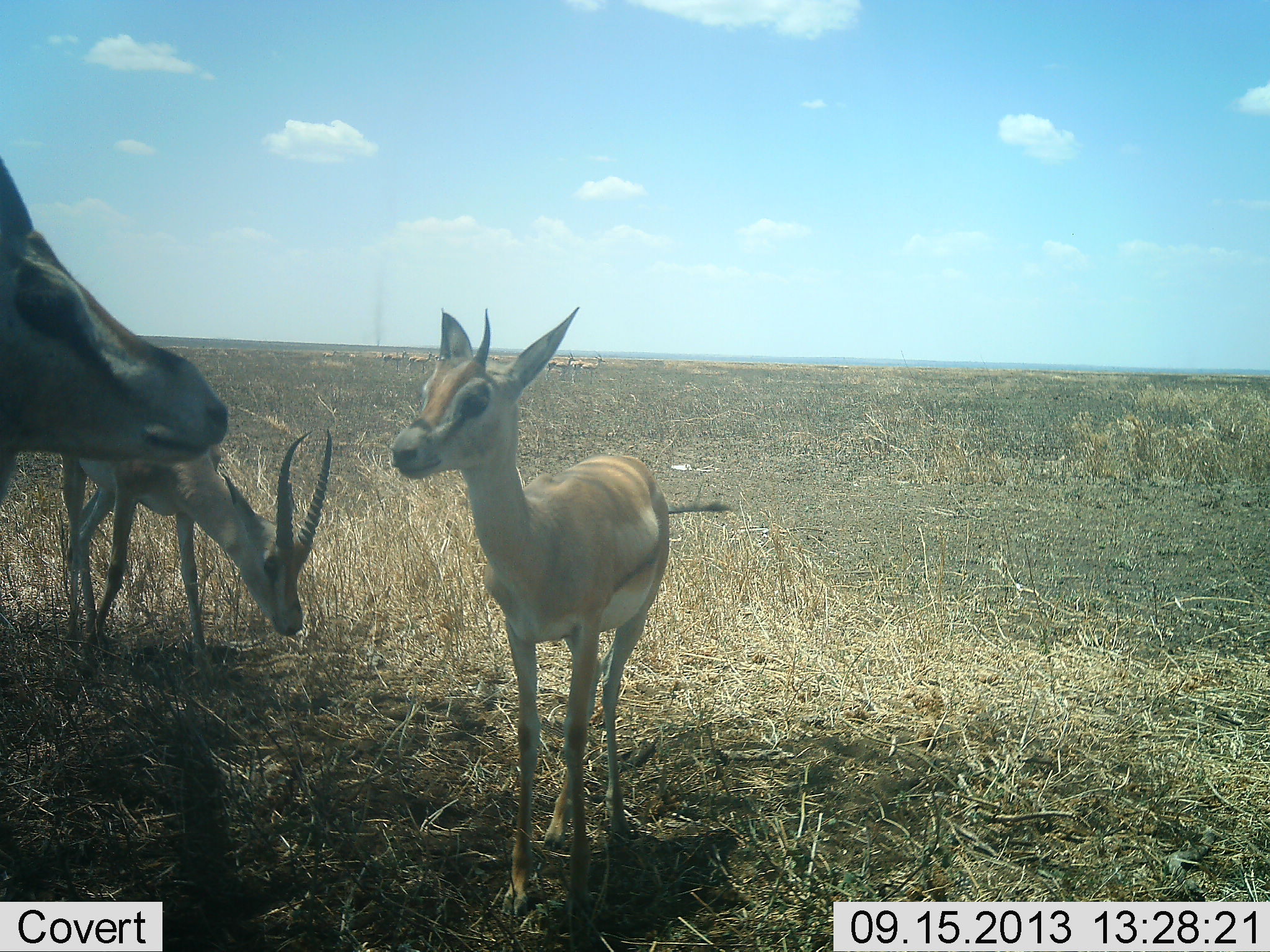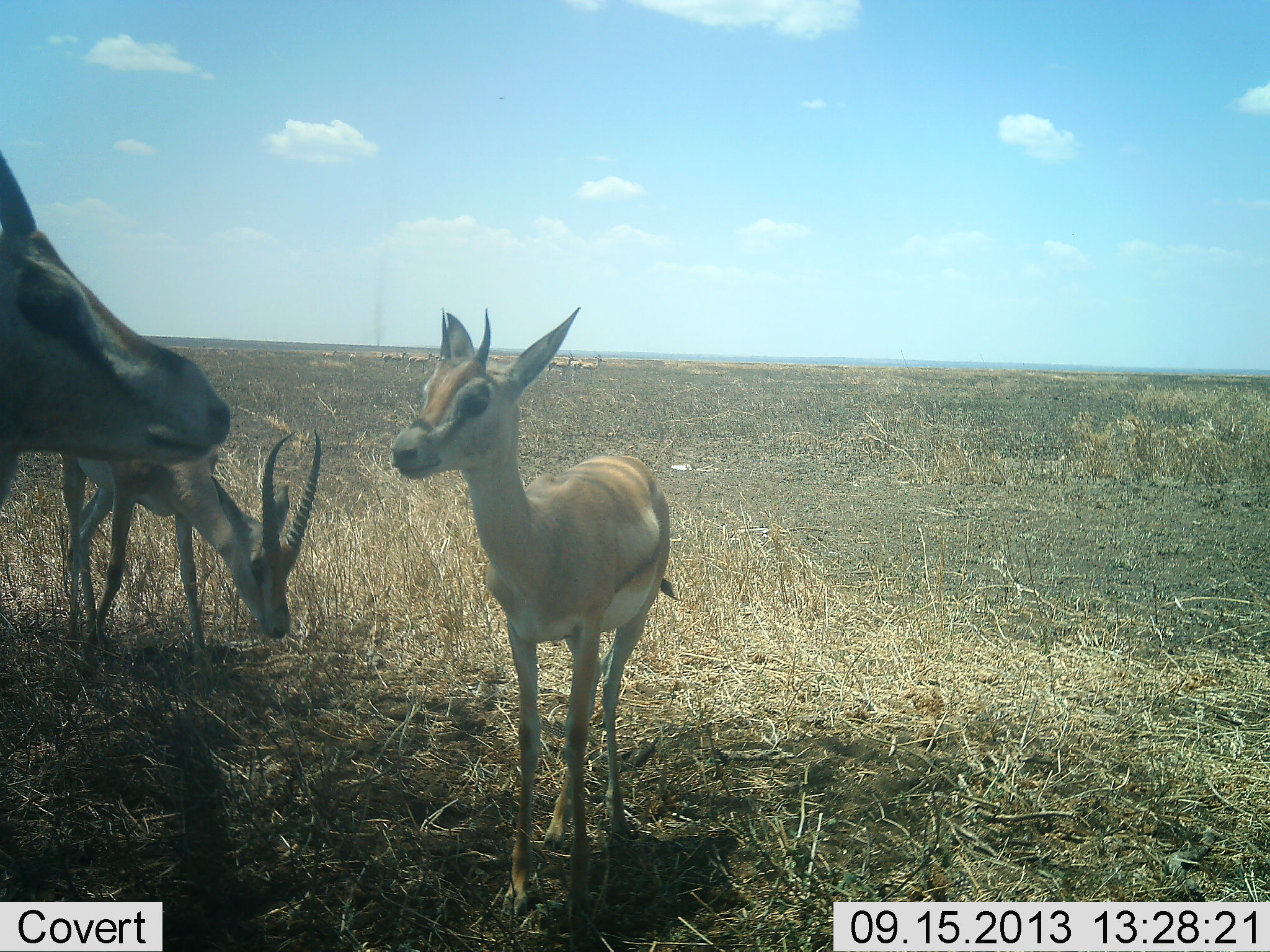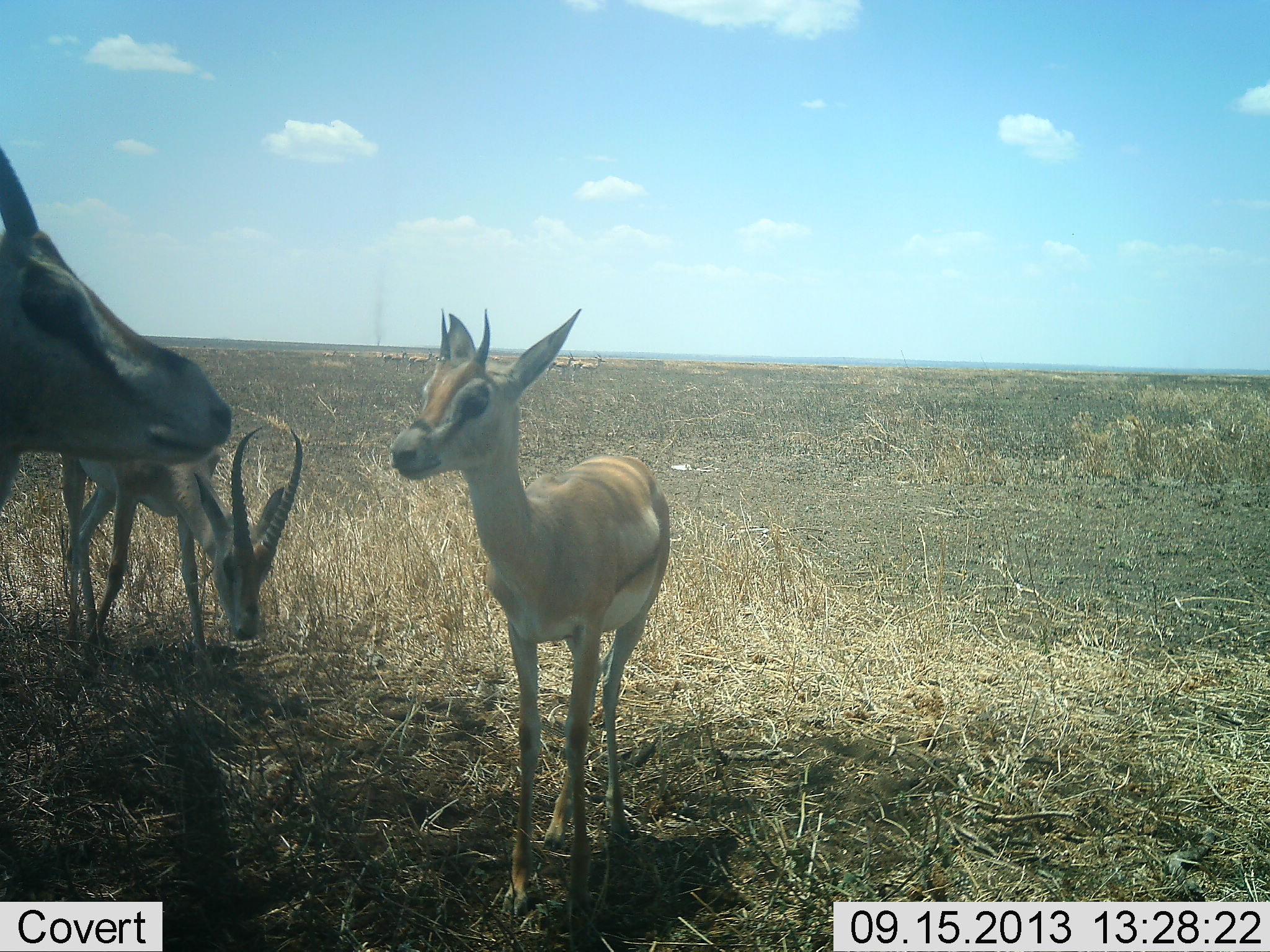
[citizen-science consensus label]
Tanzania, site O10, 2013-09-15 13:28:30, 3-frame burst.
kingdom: Animalia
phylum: Chordata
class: Mammalia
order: Artiodactyla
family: Bovidae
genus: Nanger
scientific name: Nanger granti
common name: grant's gazelle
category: gazellegrants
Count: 3.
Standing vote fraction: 96%.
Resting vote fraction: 0%.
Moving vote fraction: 4%.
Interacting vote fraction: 0%.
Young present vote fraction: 40%.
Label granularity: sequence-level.